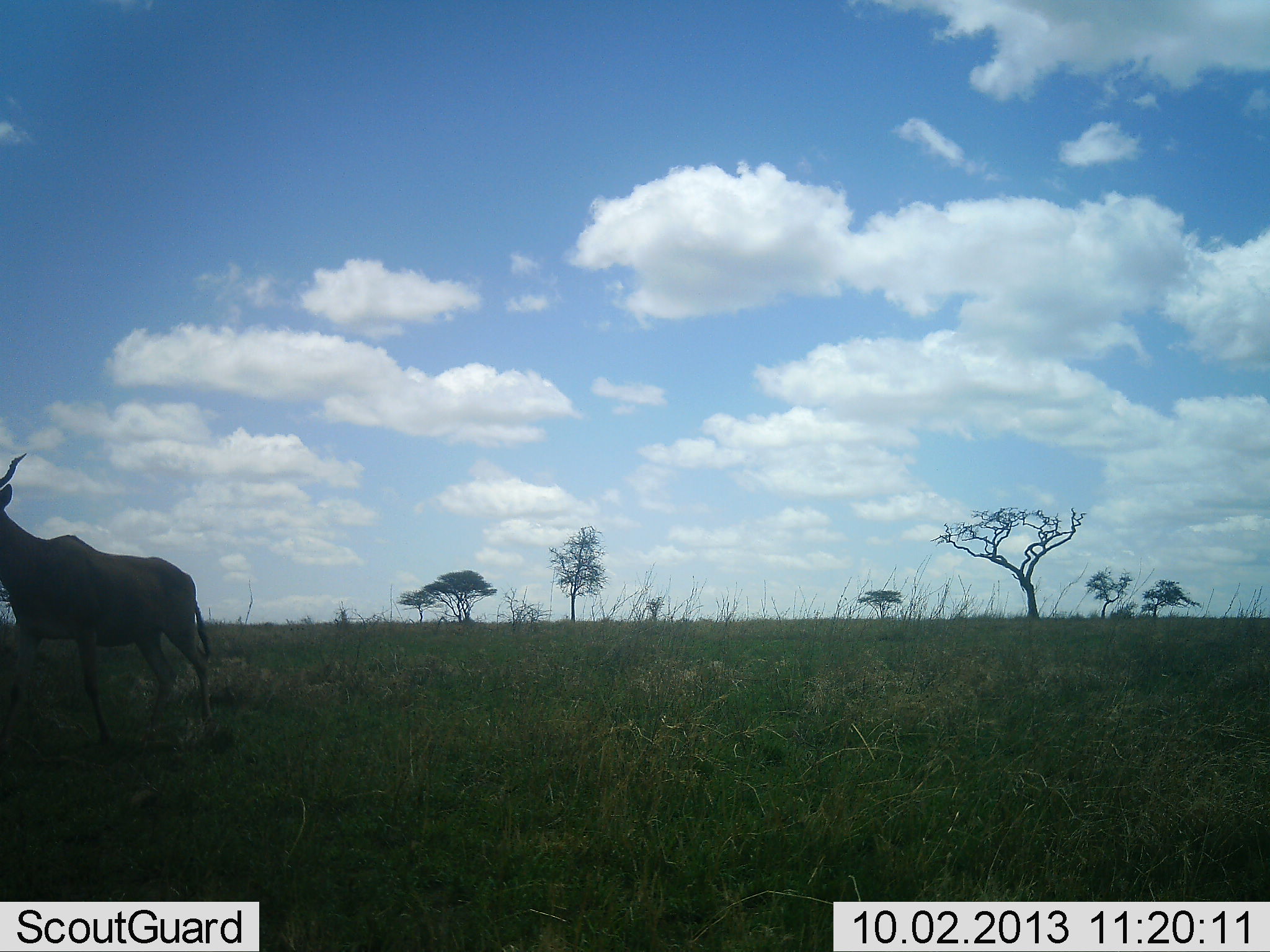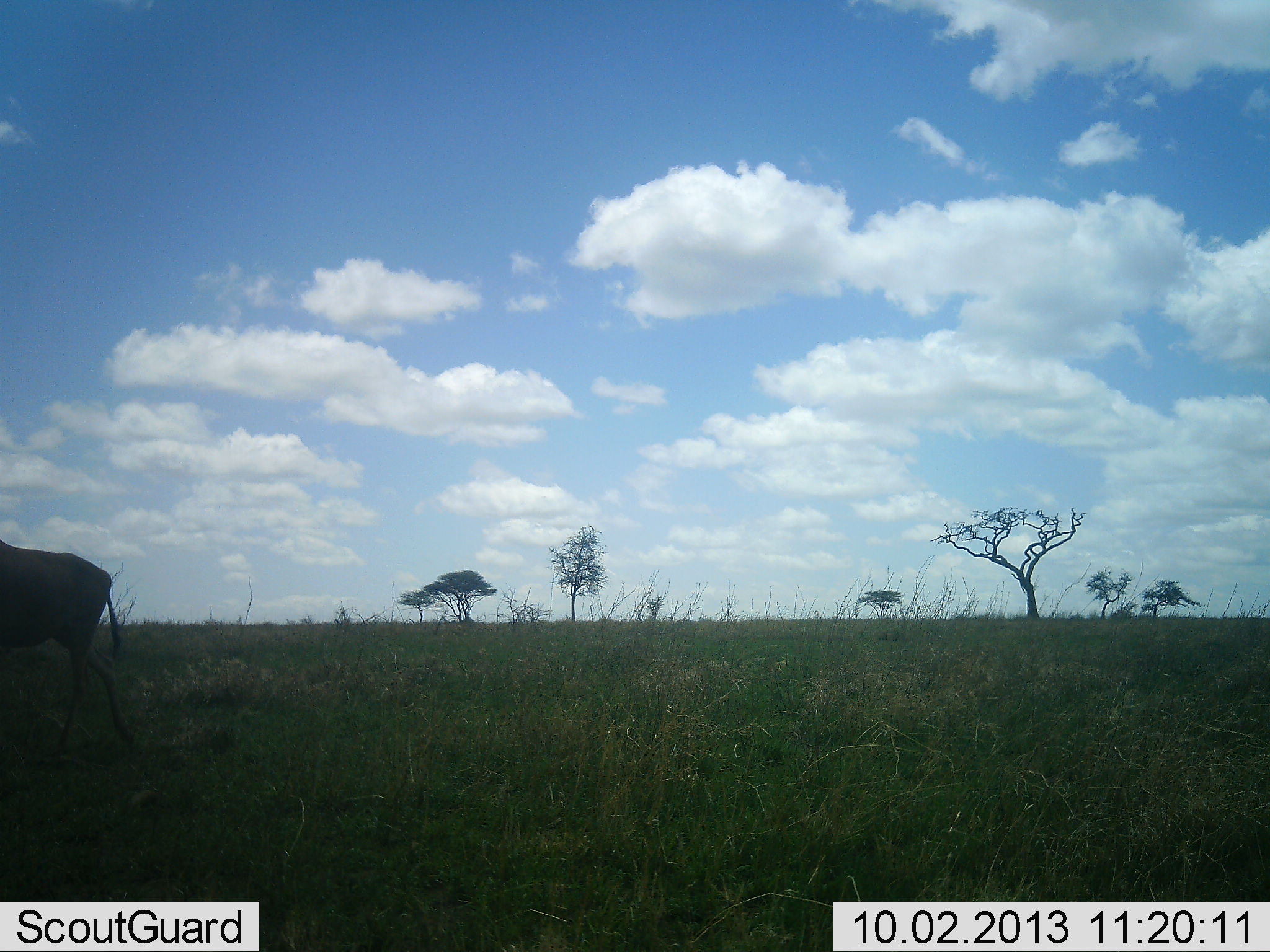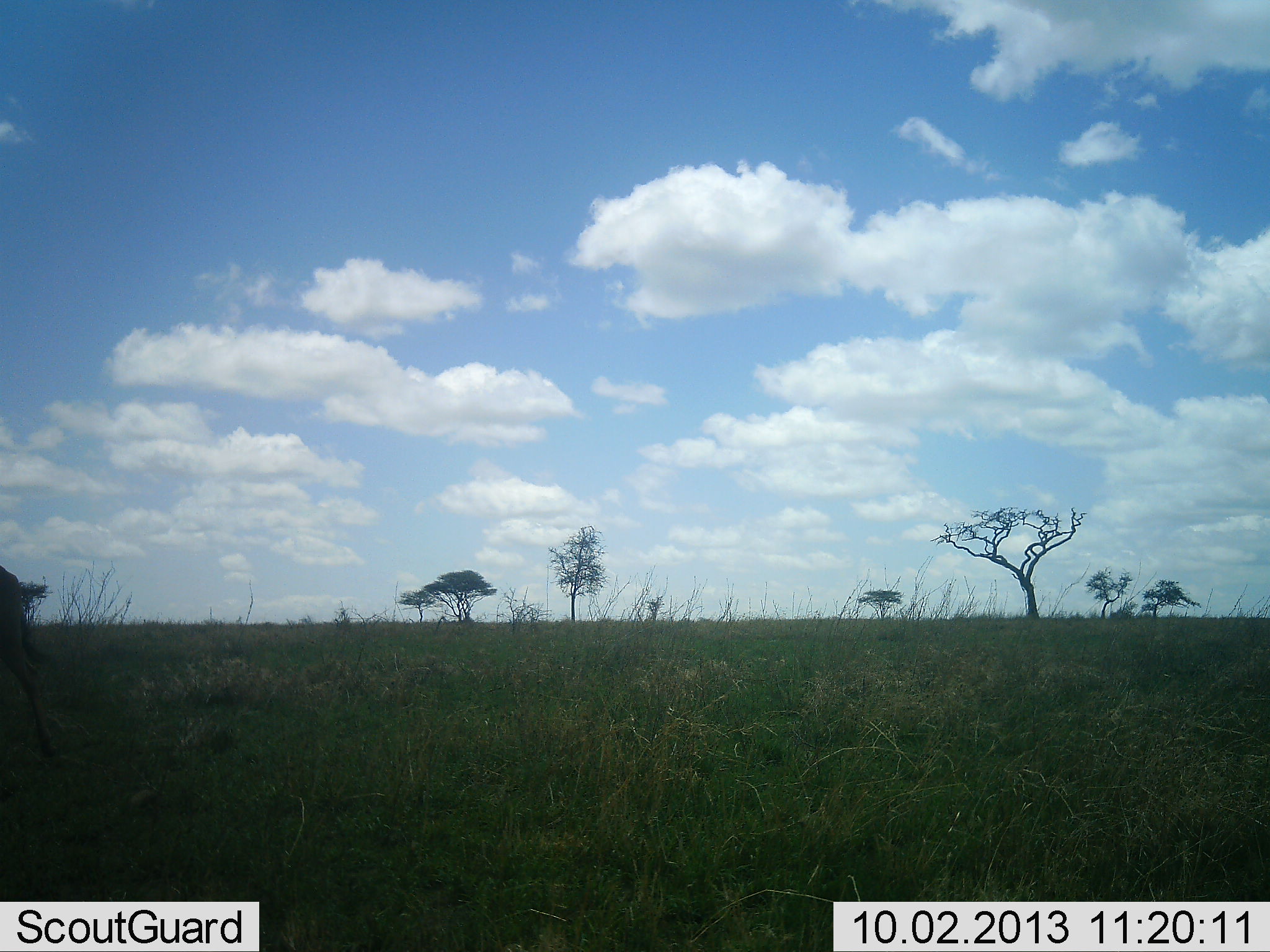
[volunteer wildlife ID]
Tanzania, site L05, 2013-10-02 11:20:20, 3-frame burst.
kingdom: Animalia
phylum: Chordata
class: Mammalia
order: Artiodactyla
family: Bovidae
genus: Alcelaphus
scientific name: Alcelaphus buselaphus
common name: hartebeest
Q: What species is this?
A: Hartebeest (Alcelaphus buselaphus).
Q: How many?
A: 1.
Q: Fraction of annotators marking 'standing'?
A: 0%.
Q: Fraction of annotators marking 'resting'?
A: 0%.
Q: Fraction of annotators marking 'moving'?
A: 100%.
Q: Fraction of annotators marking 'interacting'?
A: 0%.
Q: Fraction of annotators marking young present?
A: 0%.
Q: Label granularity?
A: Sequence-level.